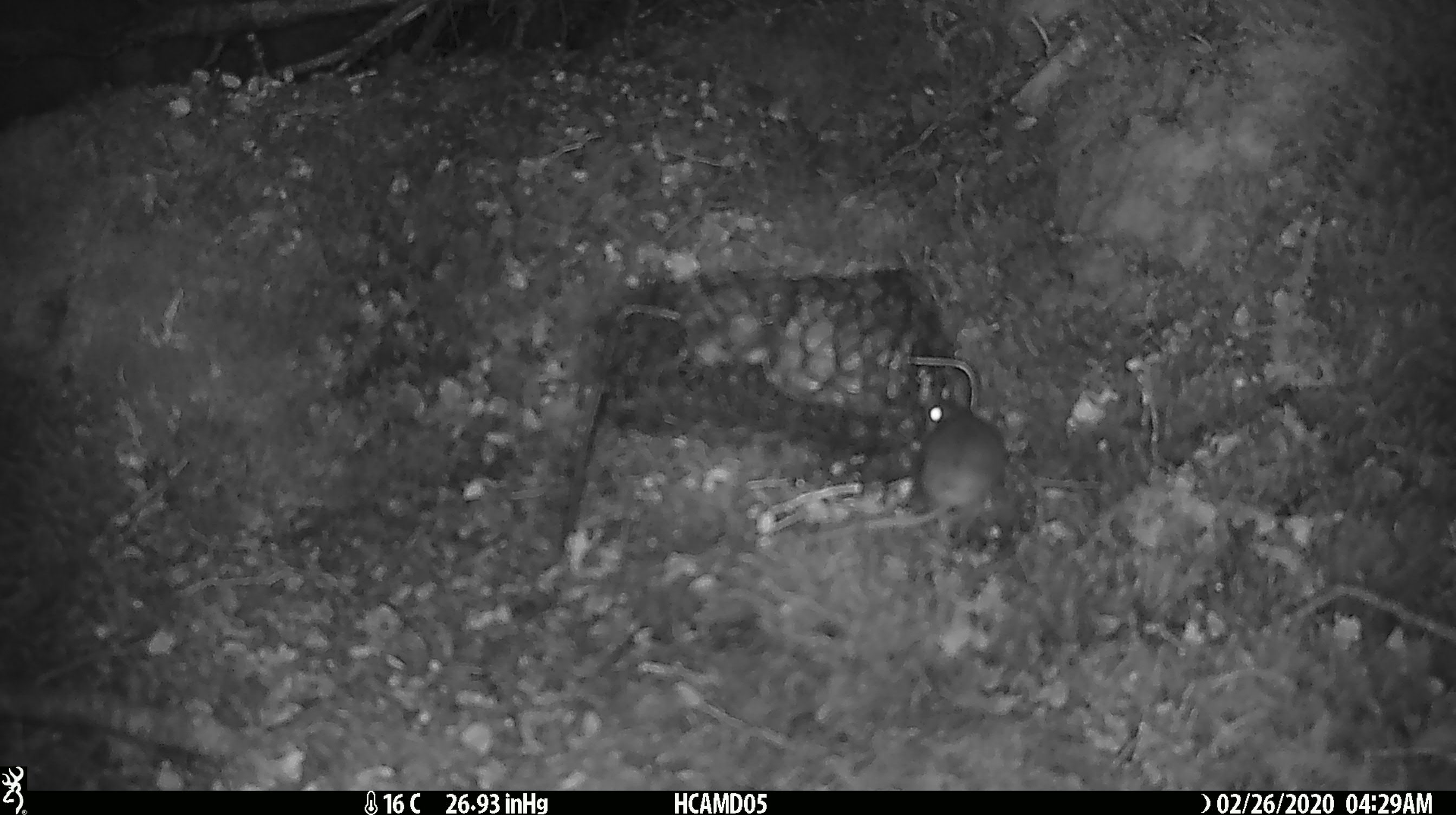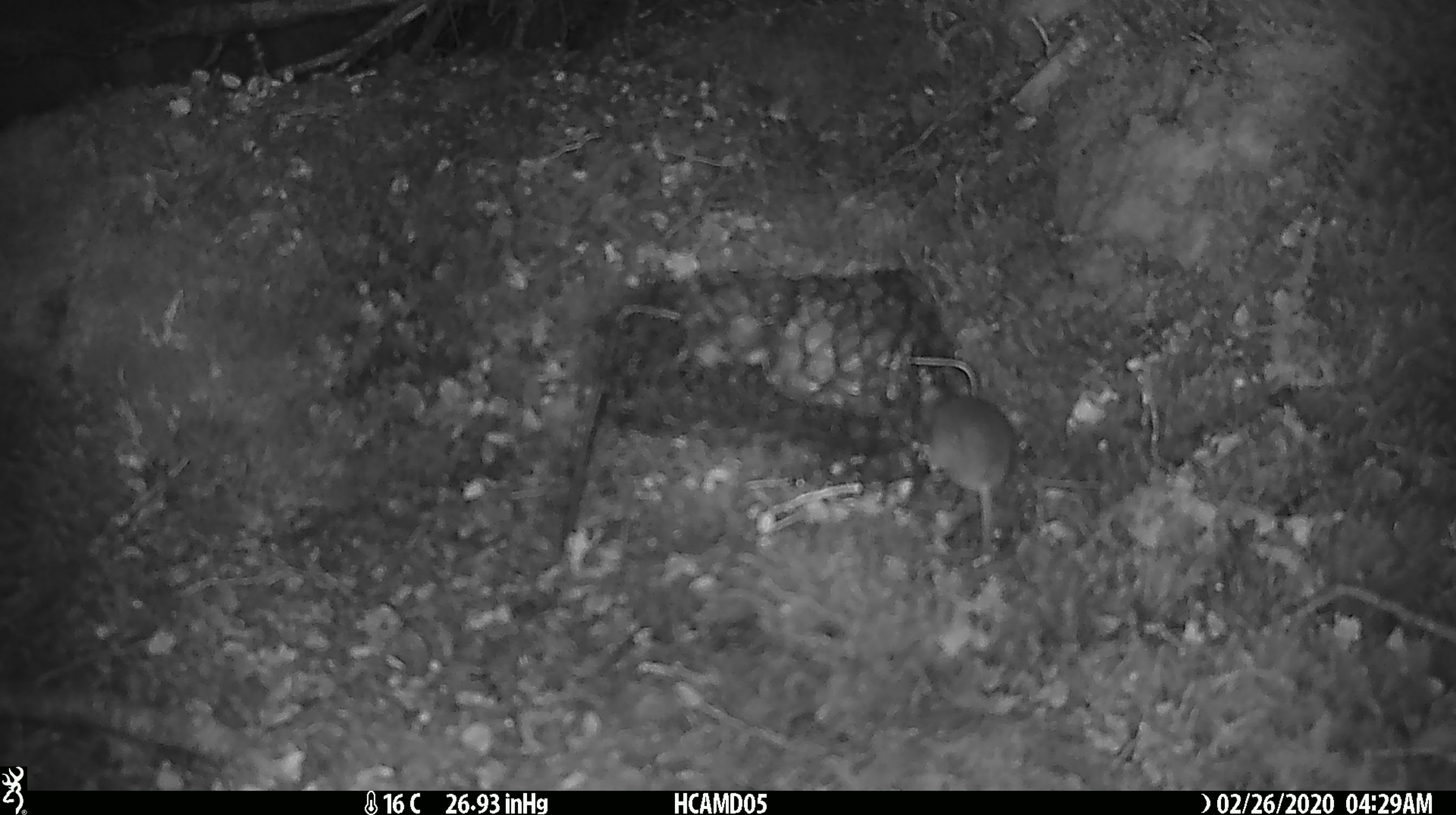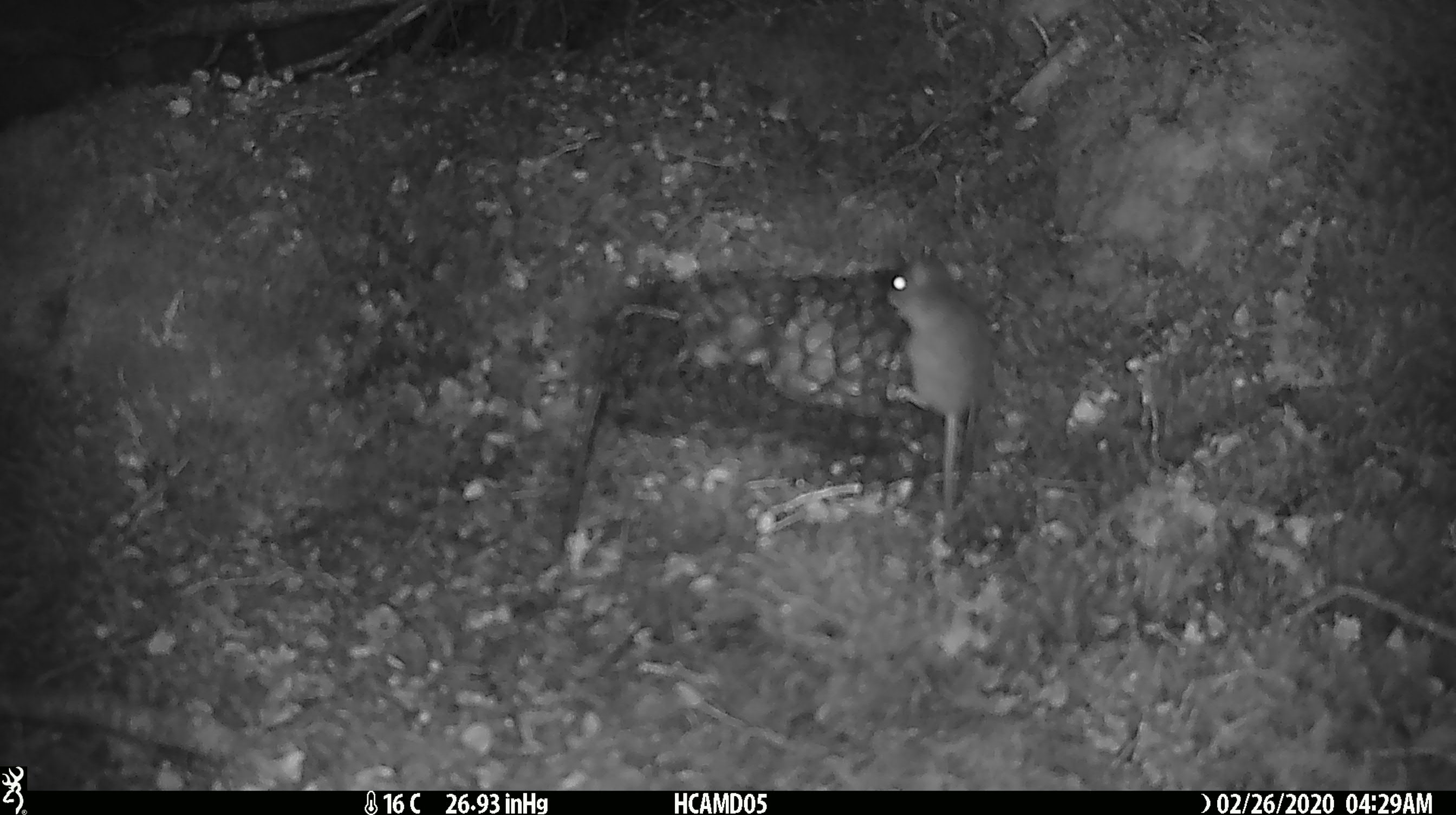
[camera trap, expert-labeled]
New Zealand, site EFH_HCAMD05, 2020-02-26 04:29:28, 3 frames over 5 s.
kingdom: Animalia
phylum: Chordata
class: Mammalia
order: Rodentia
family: Muridae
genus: Mus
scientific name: Mus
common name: mouse